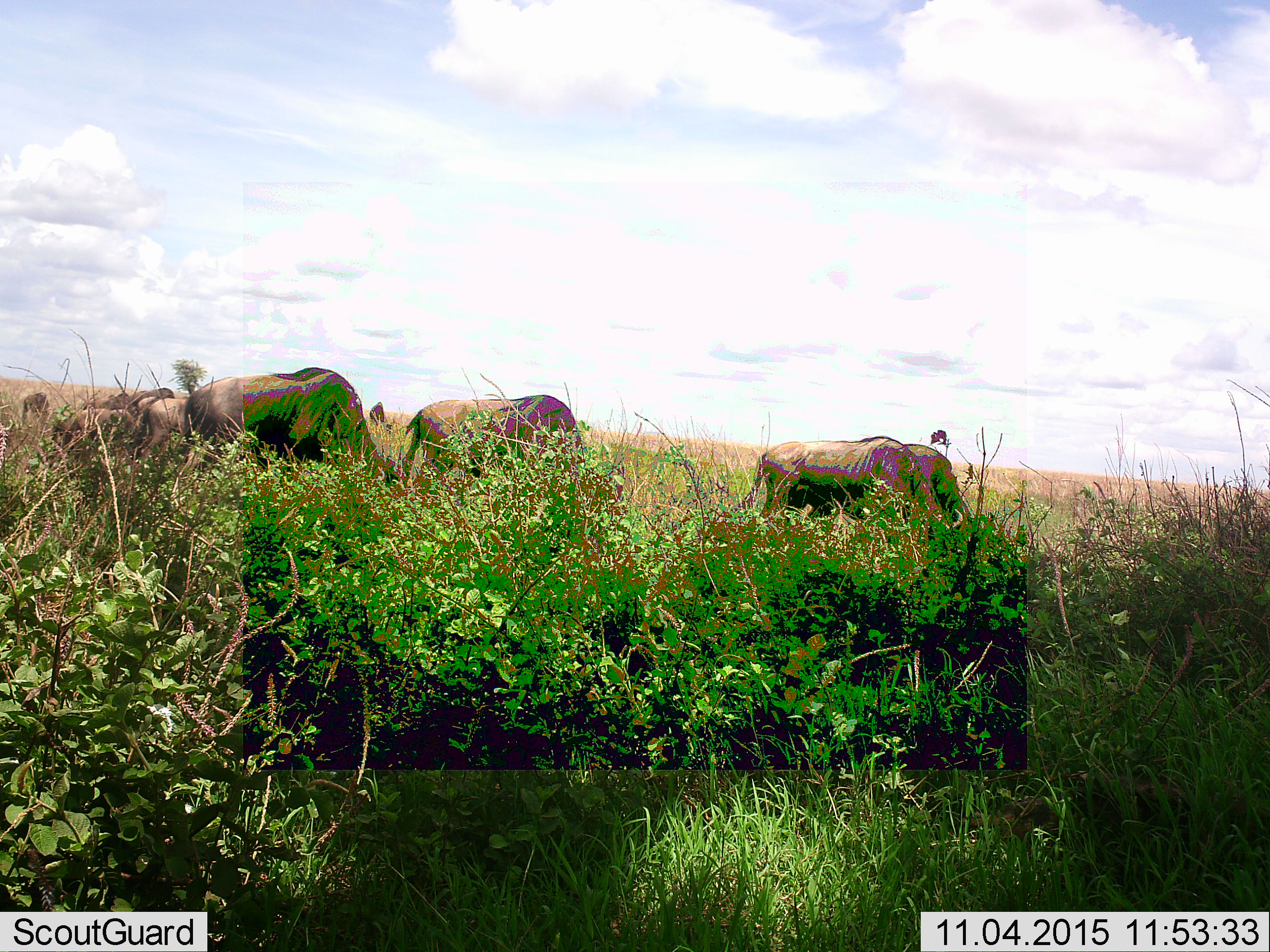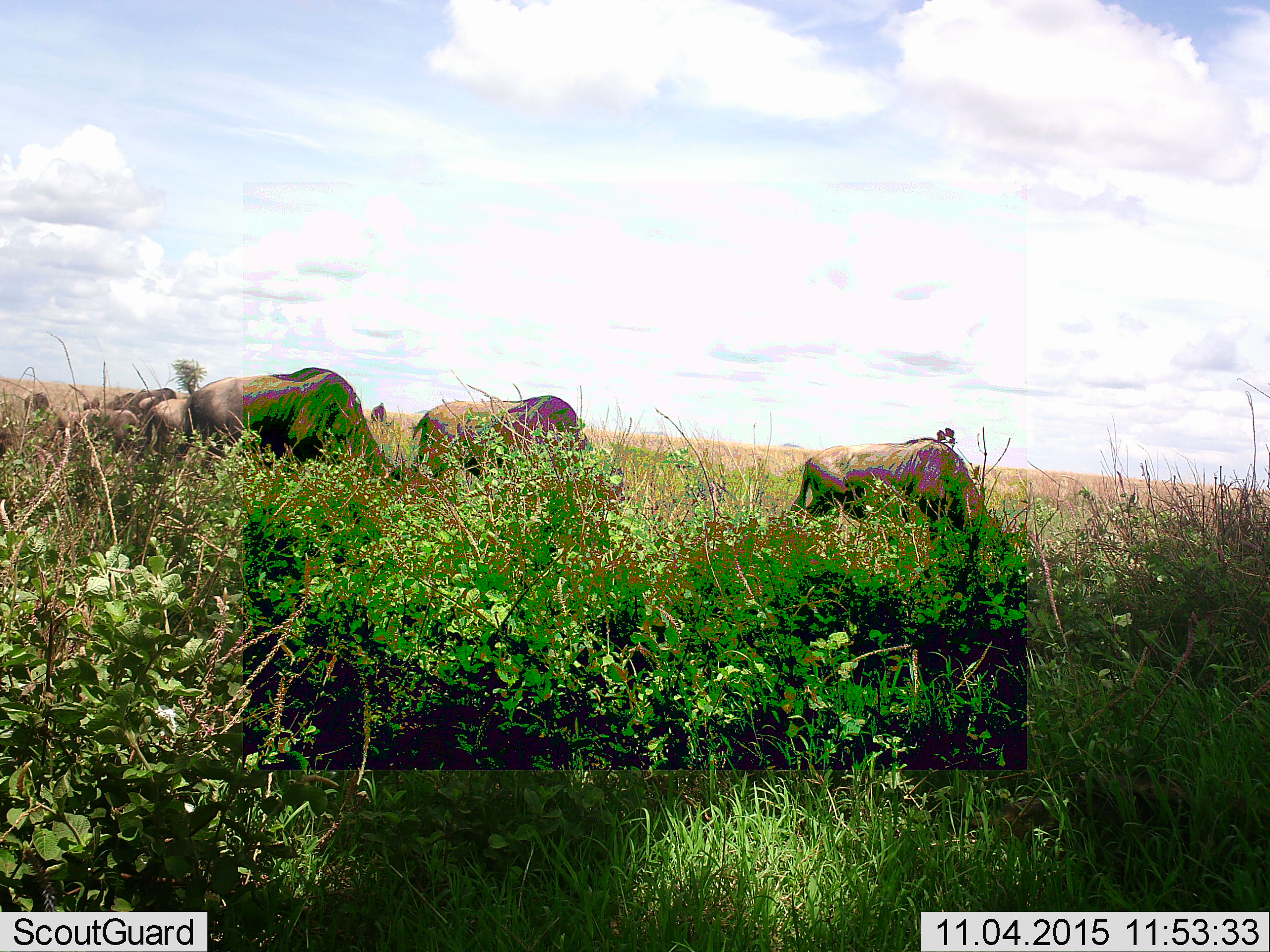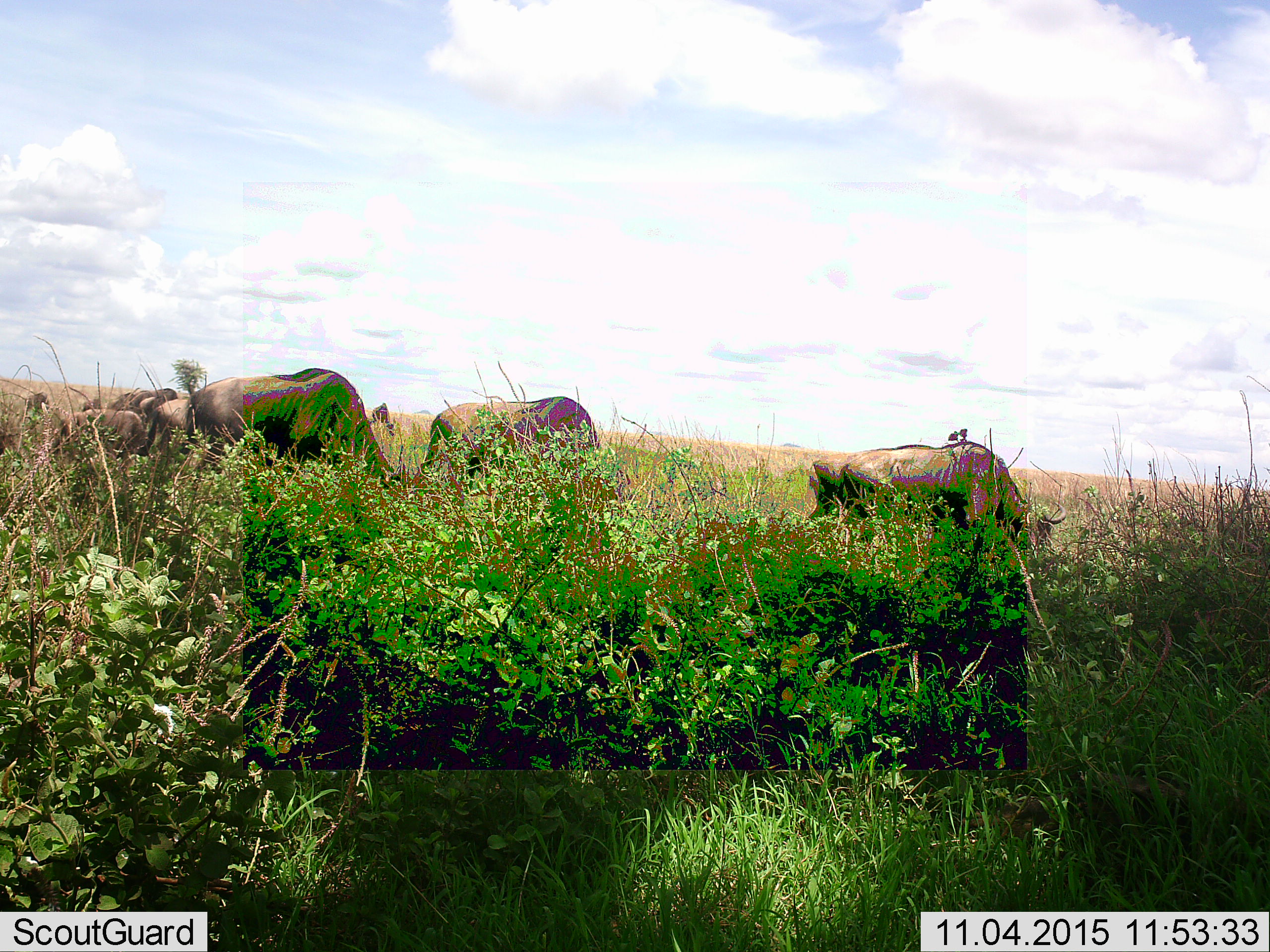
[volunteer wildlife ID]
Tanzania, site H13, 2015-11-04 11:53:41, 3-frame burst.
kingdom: Animalia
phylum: Chordata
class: Mammalia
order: Artiodactyla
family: Bovidae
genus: Connochaetes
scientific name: Connochaetes taurinus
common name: blue wildebeest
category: wildebeest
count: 8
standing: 40%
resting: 20%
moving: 20%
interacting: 20%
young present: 0%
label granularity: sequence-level